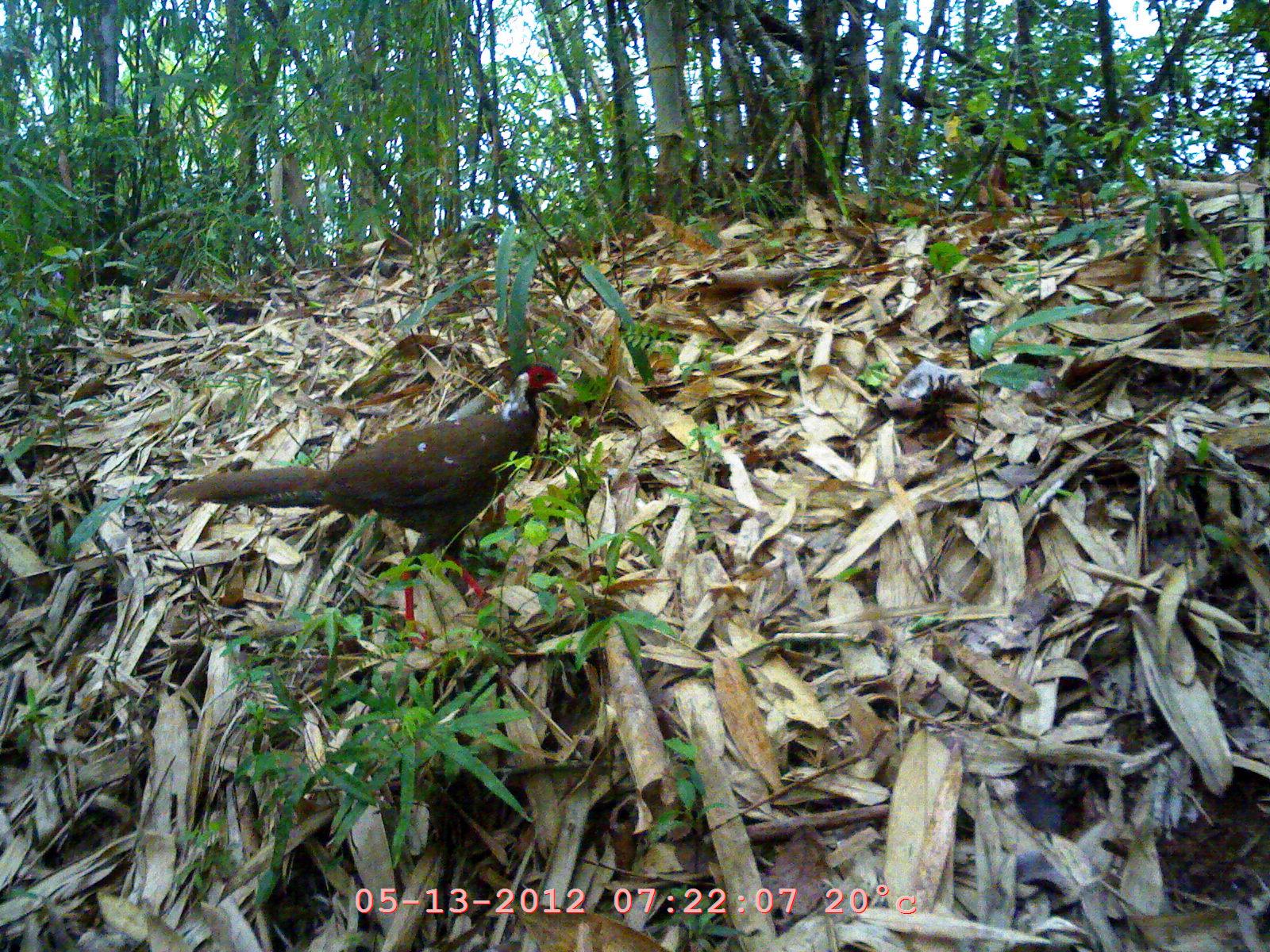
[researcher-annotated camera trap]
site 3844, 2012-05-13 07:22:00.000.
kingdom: Animalia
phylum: Chordata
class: Aves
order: Galliformes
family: Phasianidae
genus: Lophura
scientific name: Lophura nycthemera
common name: silver pheasant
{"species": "Lophura nycthemera (silver pheasant)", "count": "1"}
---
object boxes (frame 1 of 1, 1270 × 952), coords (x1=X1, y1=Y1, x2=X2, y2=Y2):
lophura nycthemera: (x1=158, y1=358, x2=570, y2=649)